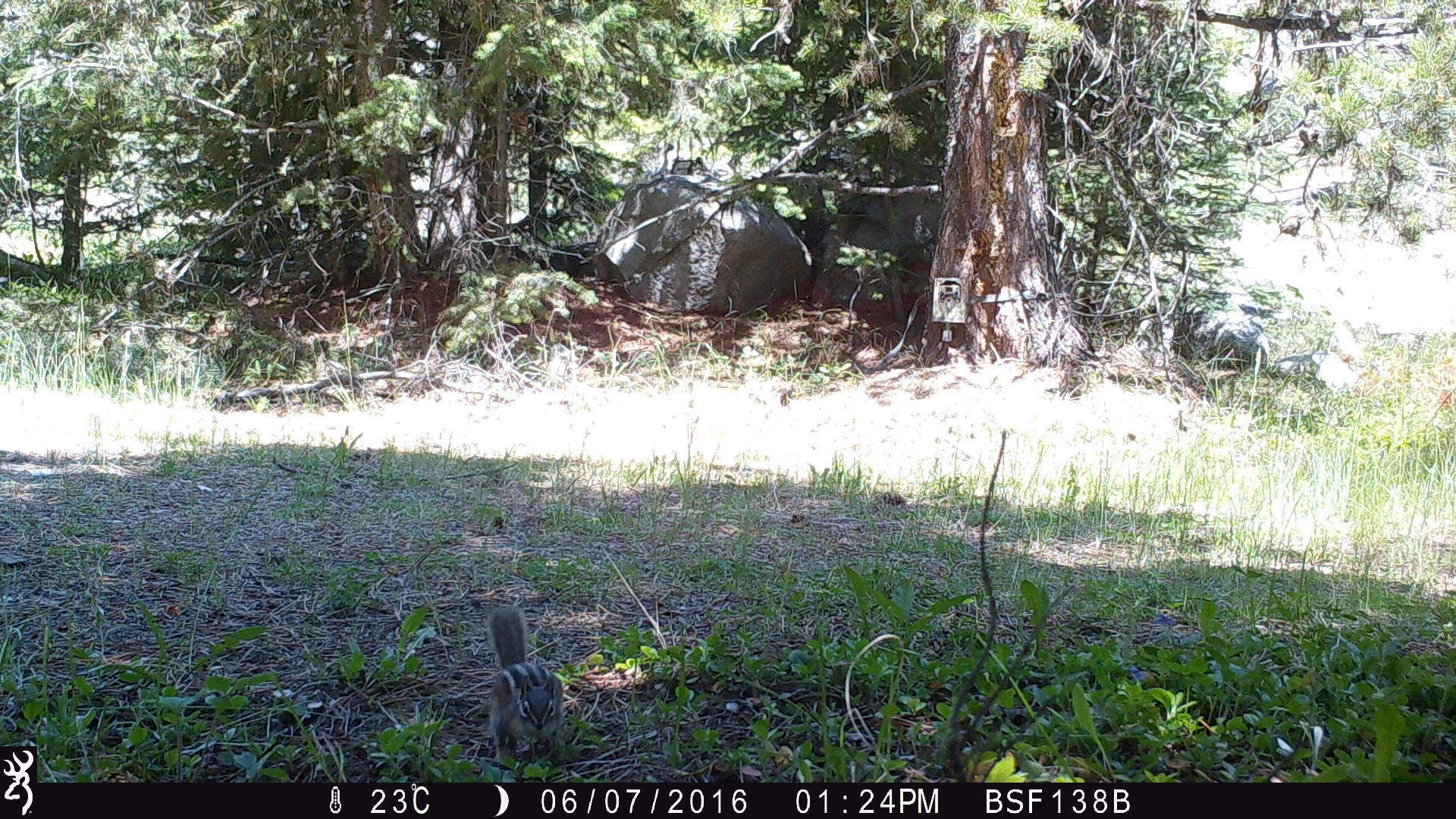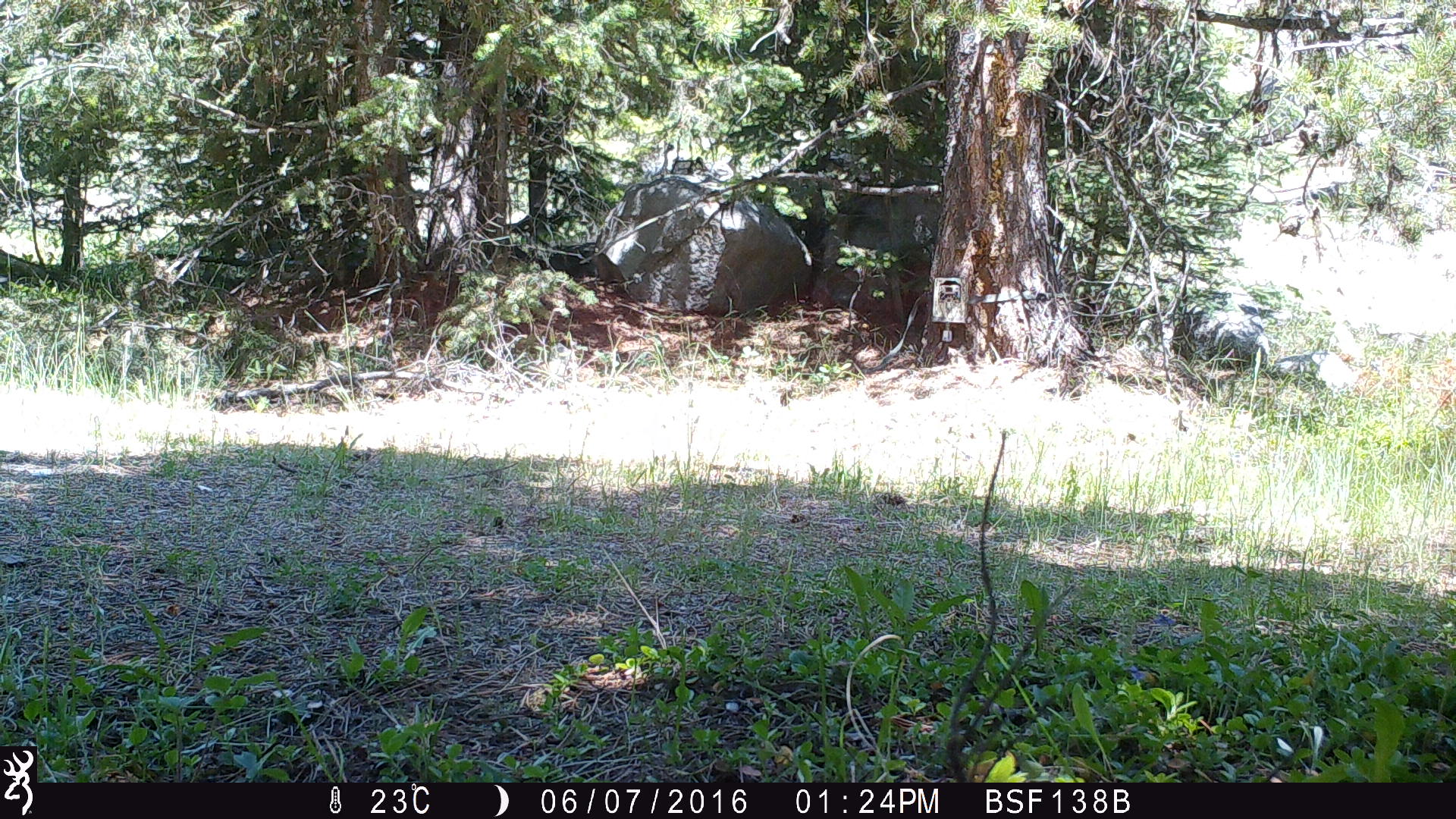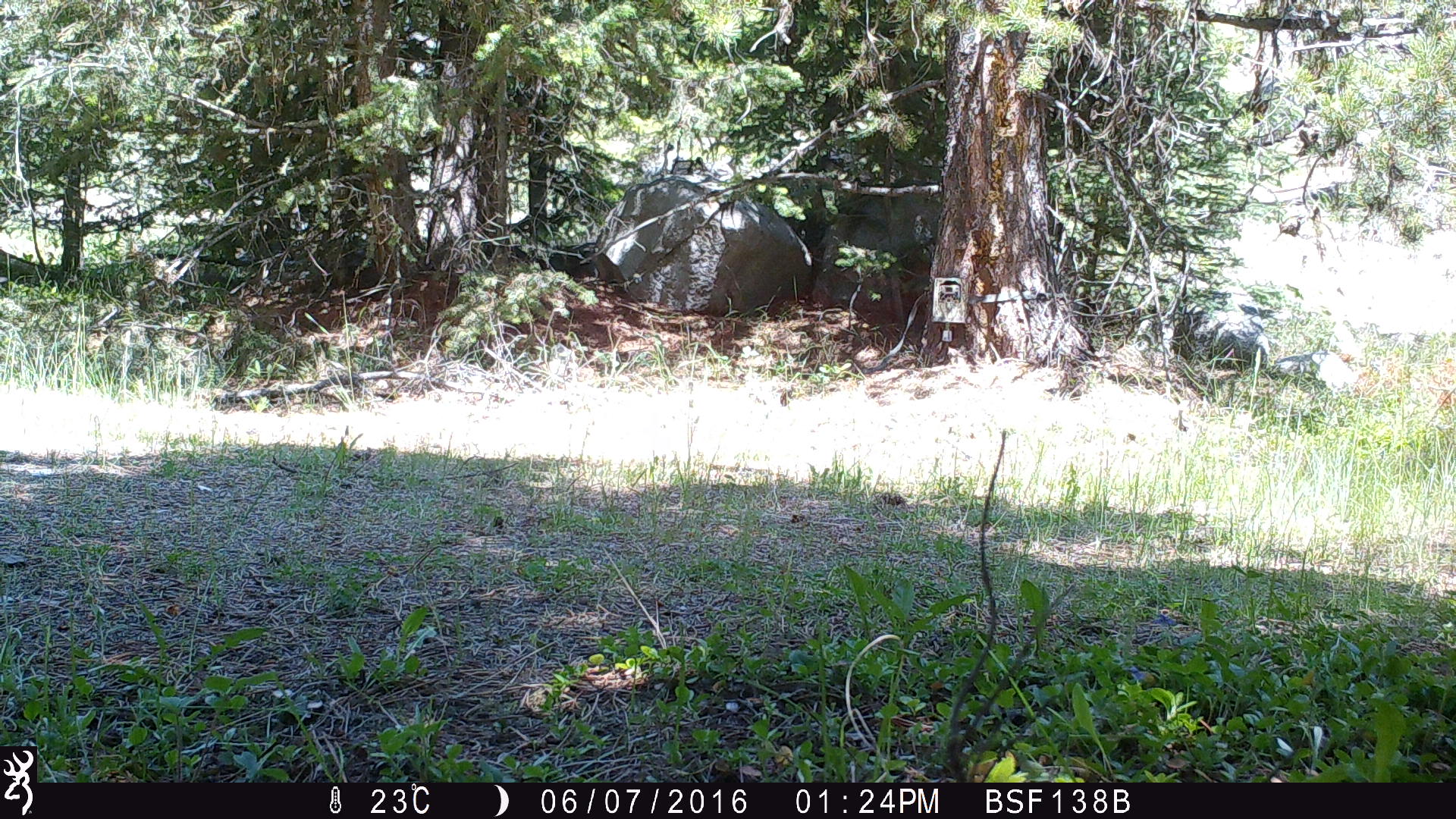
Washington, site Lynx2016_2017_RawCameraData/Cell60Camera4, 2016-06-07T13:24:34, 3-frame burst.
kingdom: Animalia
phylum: Chordata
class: Mammalia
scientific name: Mammalia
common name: small mammal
Small mammal (Mammalia). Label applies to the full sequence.